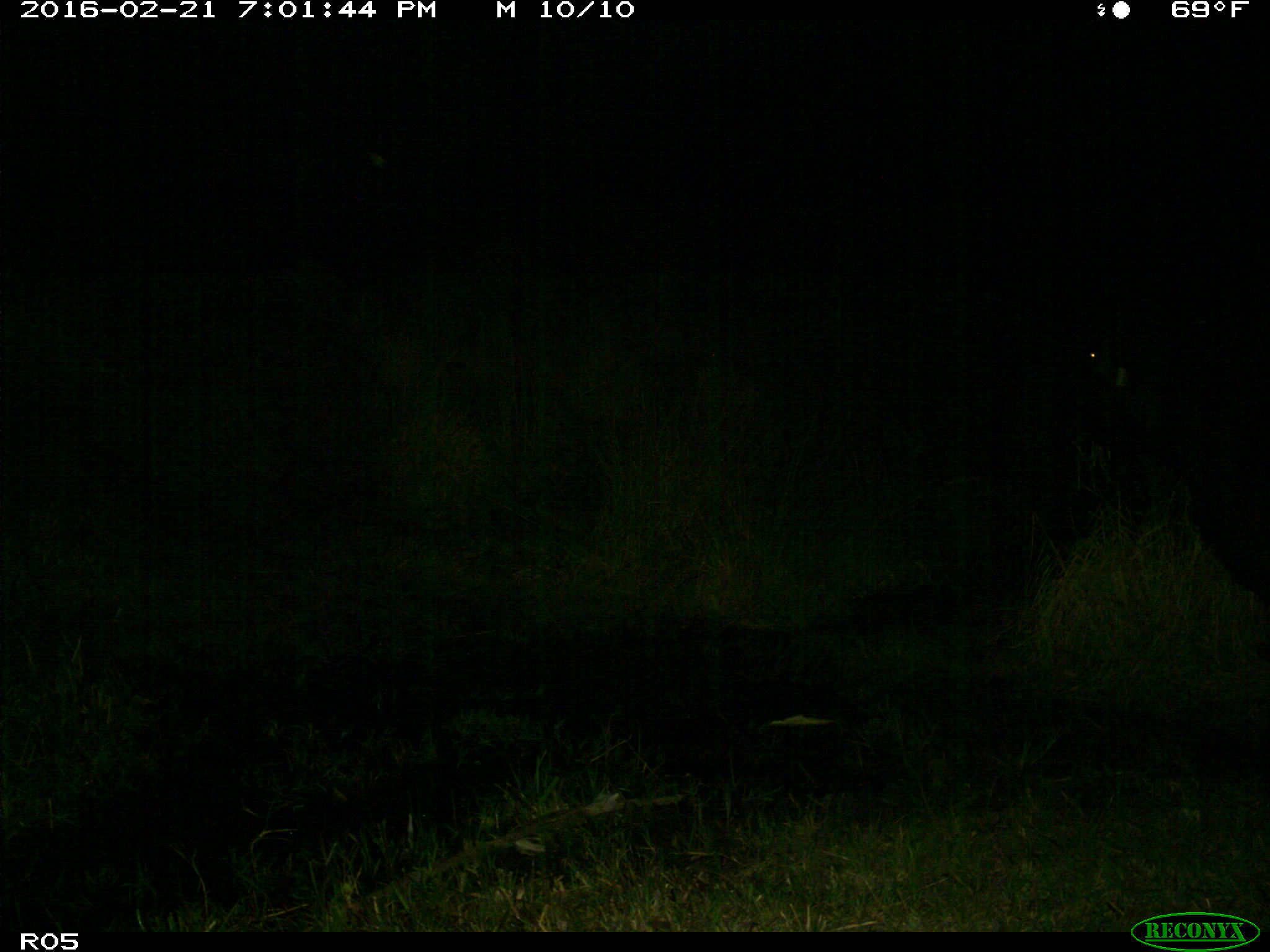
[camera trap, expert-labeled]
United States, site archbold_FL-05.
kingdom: Animalia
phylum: Chordata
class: Mammalia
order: Artiodactyla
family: Bovidae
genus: Bos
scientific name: Bos taurus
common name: domestic cow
Bos taurus (domestic cow).